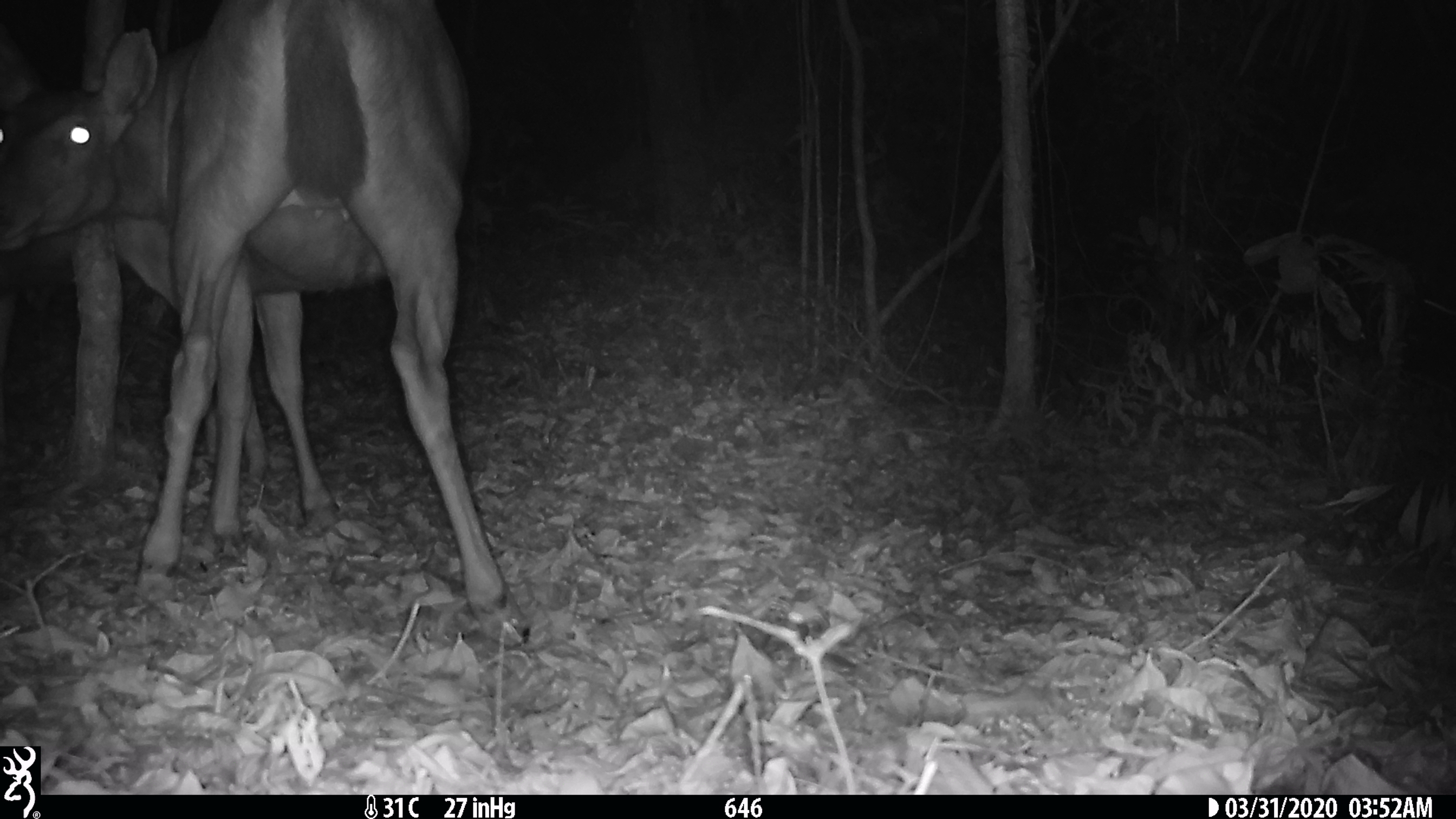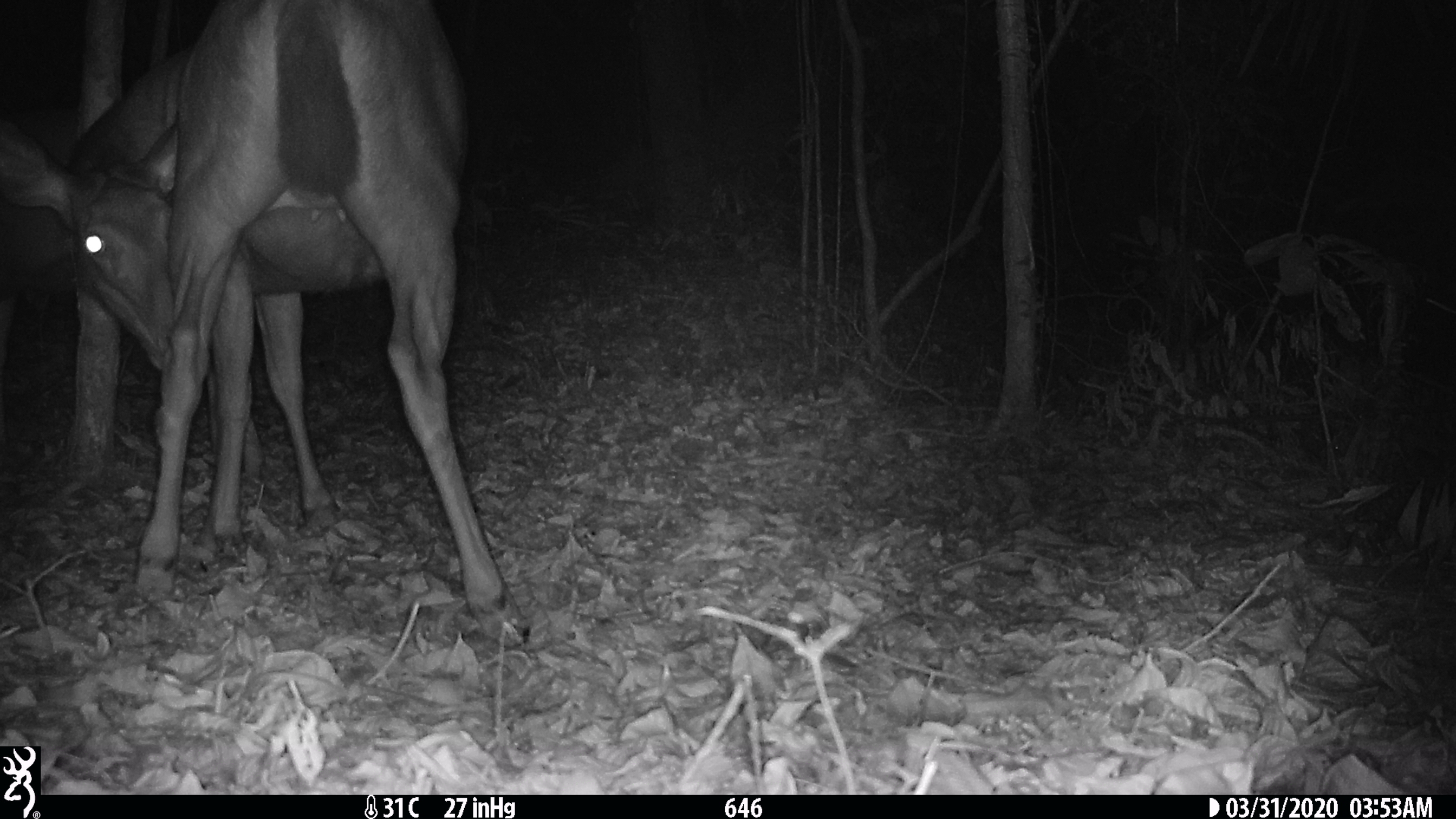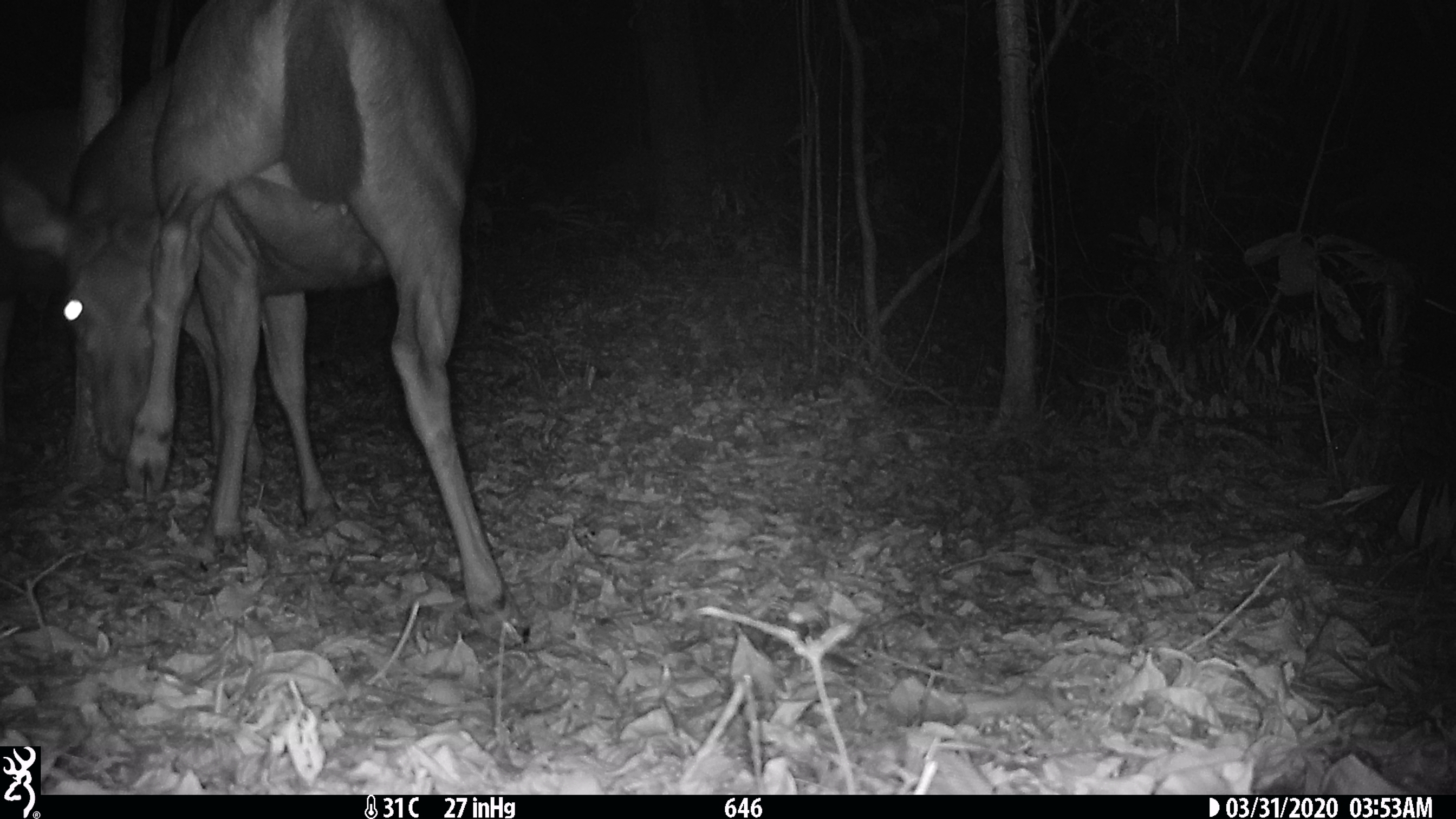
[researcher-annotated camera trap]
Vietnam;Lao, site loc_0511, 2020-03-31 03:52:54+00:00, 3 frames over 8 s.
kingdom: Animalia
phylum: Chordata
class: Mammalia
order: Artiodactyla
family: Cervidae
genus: Rusa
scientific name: Rusa unicolor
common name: sambar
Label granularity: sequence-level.